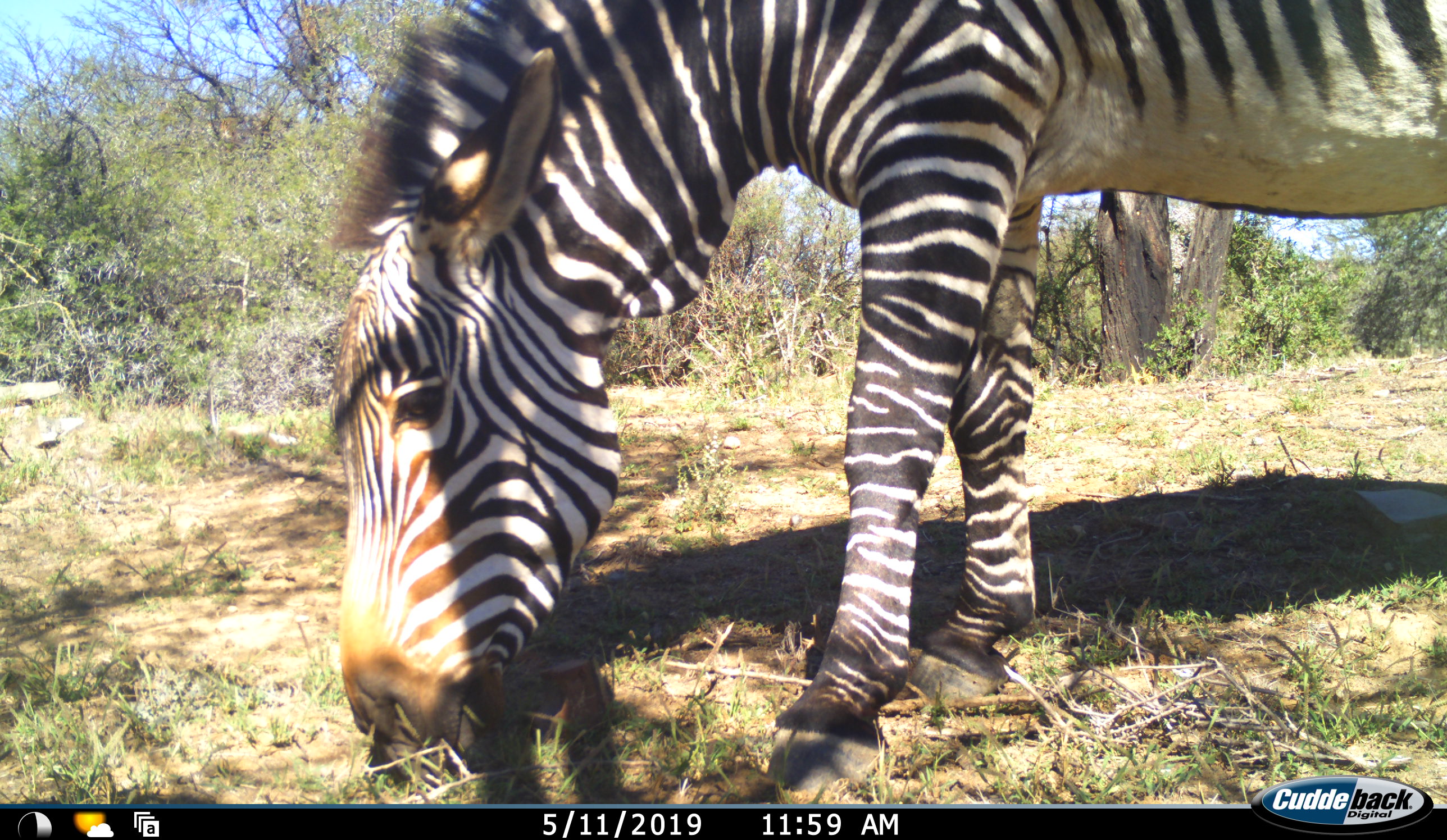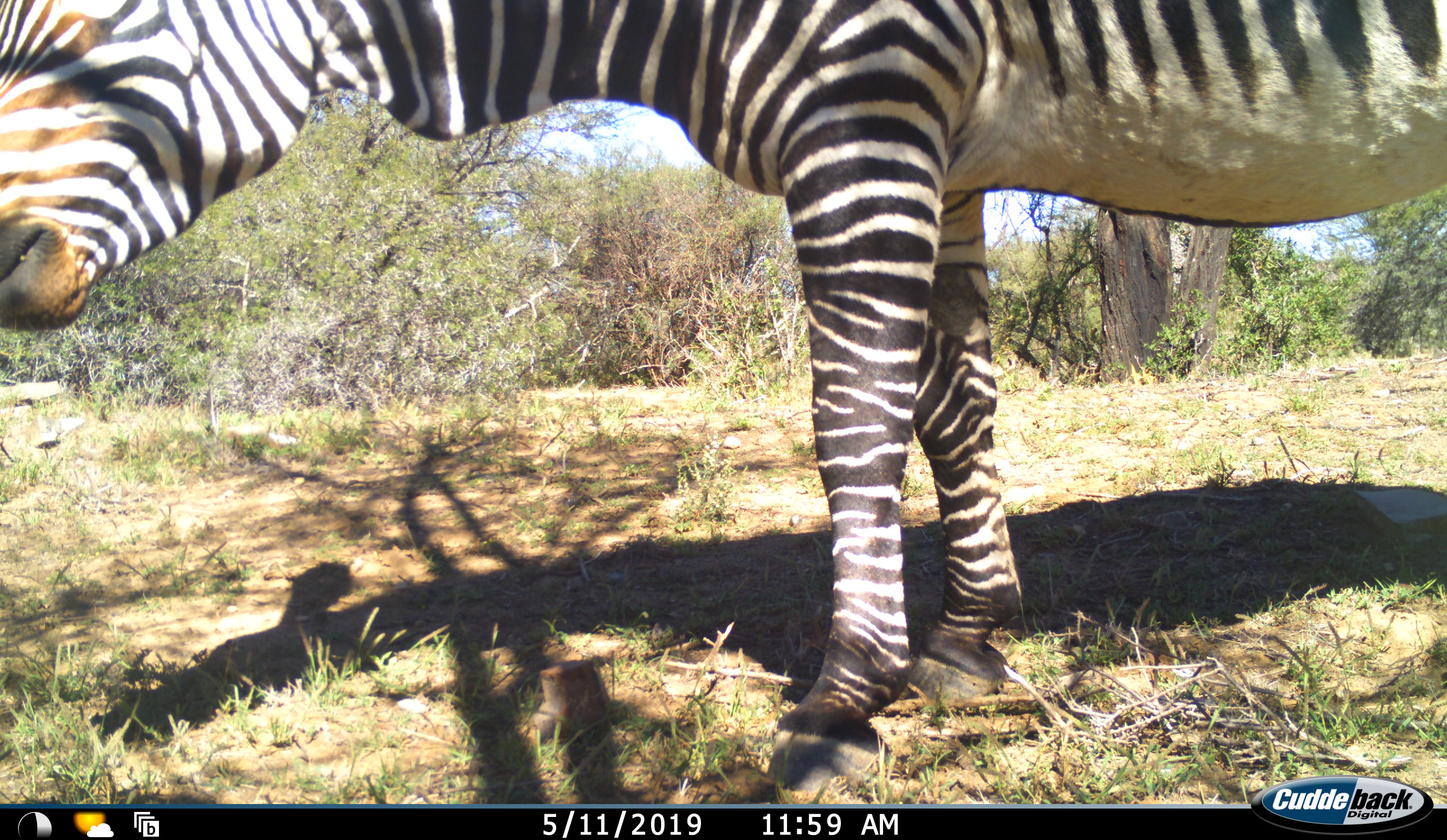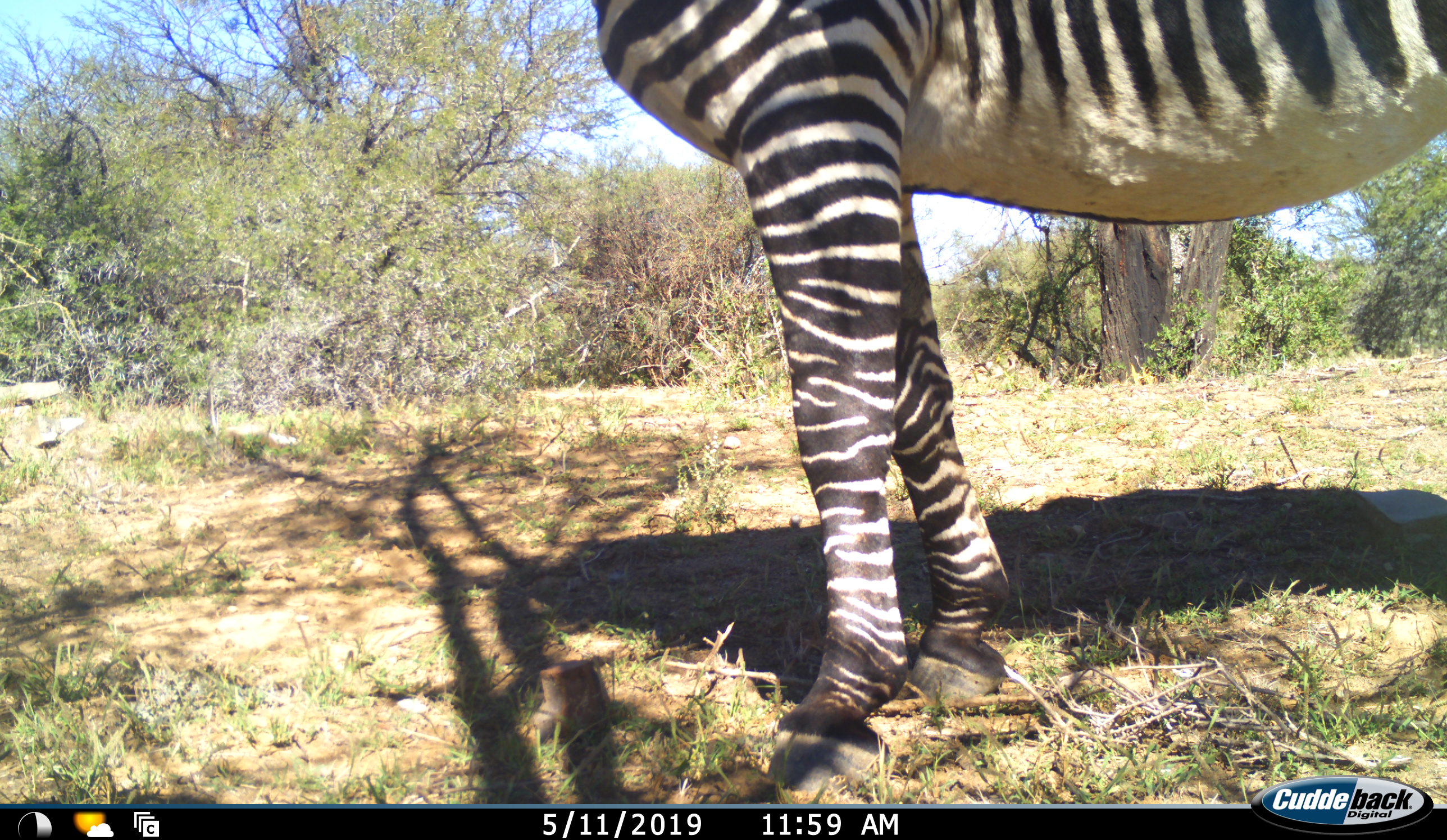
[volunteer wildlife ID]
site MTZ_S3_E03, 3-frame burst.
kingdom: Animalia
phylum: Chordata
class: Mammalia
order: Perissodactyla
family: Equidae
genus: Equus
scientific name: Equus zebra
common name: mountain zebra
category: zebramountain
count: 1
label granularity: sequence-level